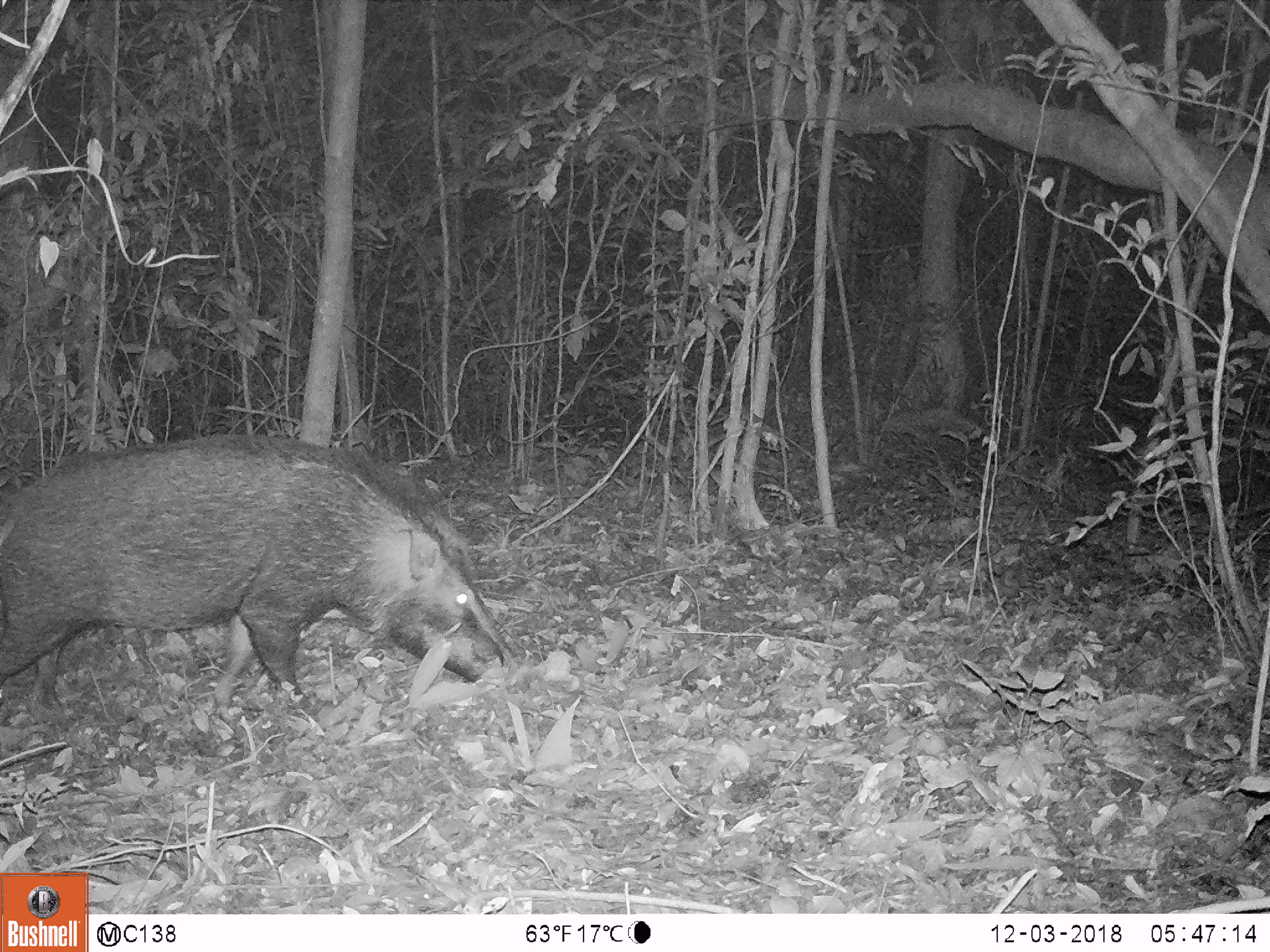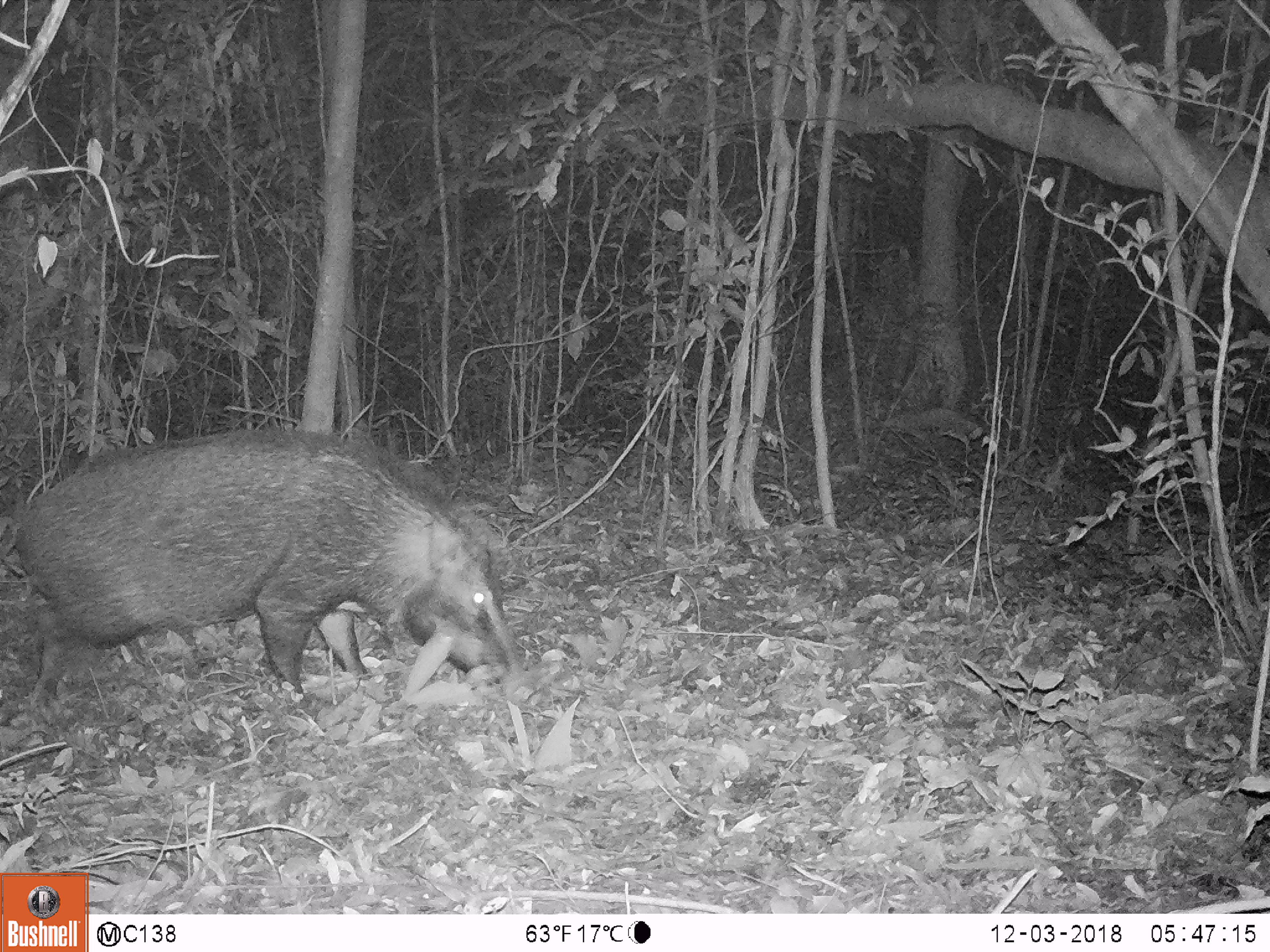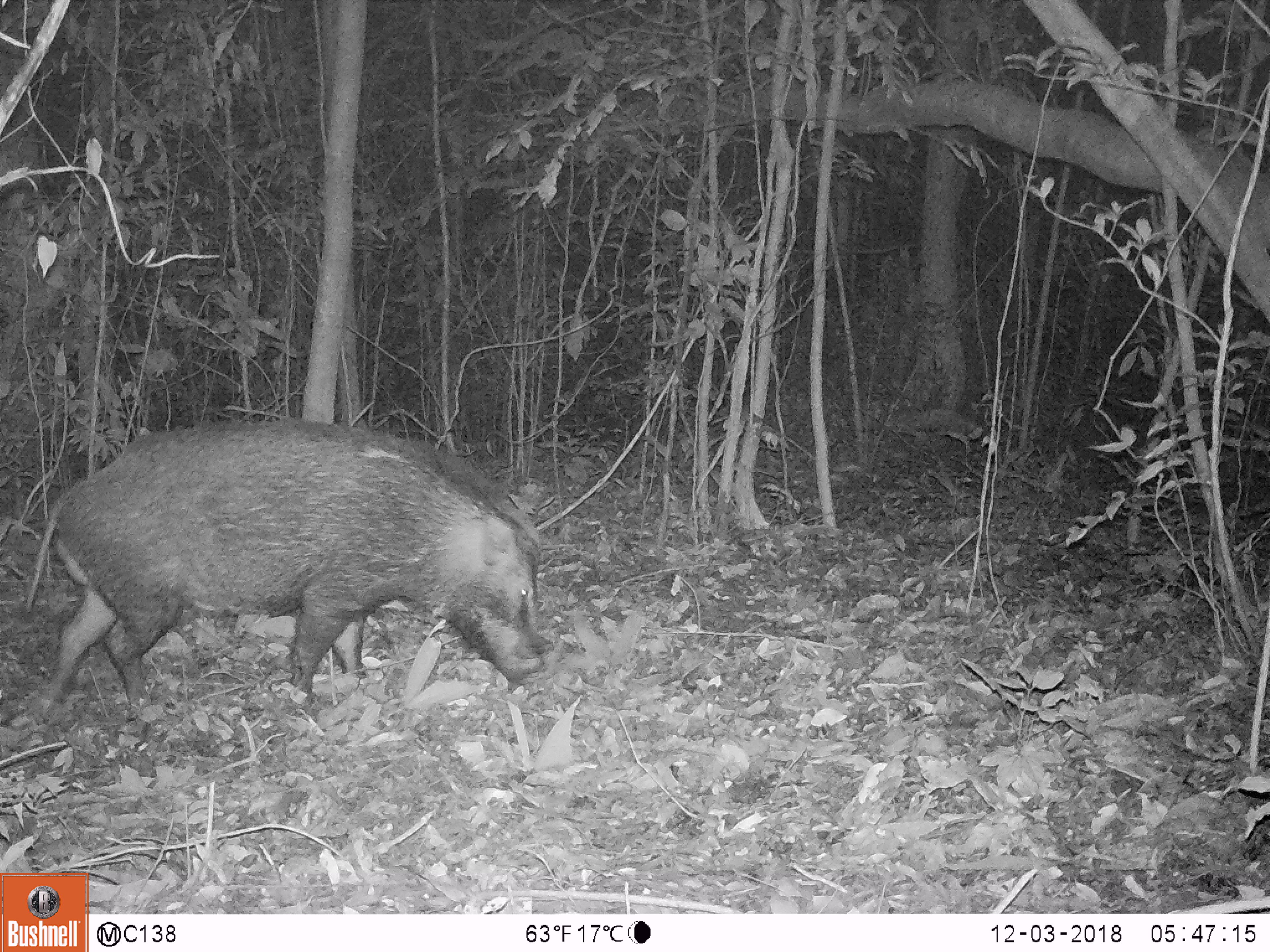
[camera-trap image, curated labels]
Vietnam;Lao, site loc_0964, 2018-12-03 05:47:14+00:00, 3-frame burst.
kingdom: Animalia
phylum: Chordata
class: Mammalia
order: Artiodactyla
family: Suidae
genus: Sus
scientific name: Sus scrofa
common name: eurasian wild pig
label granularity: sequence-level